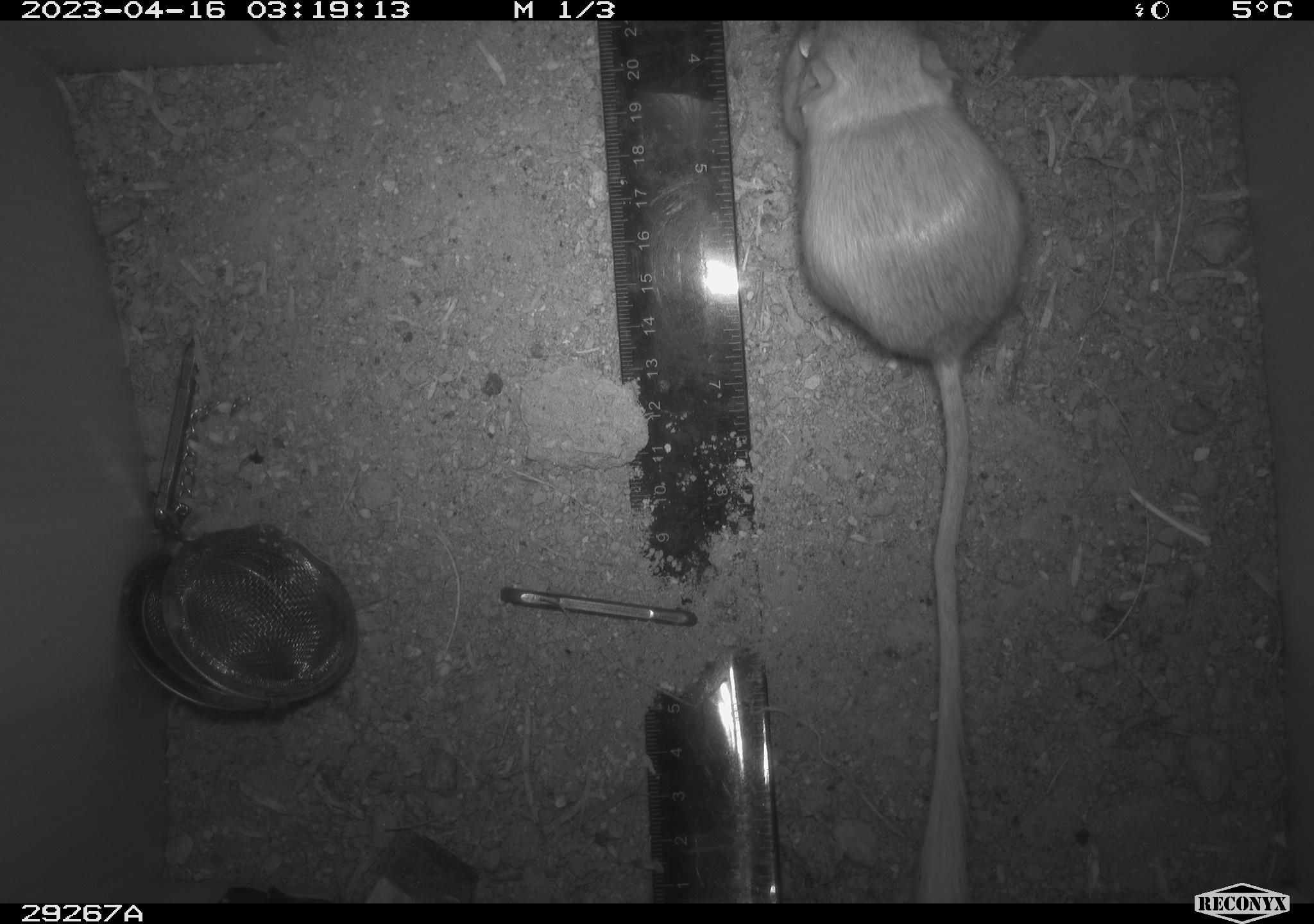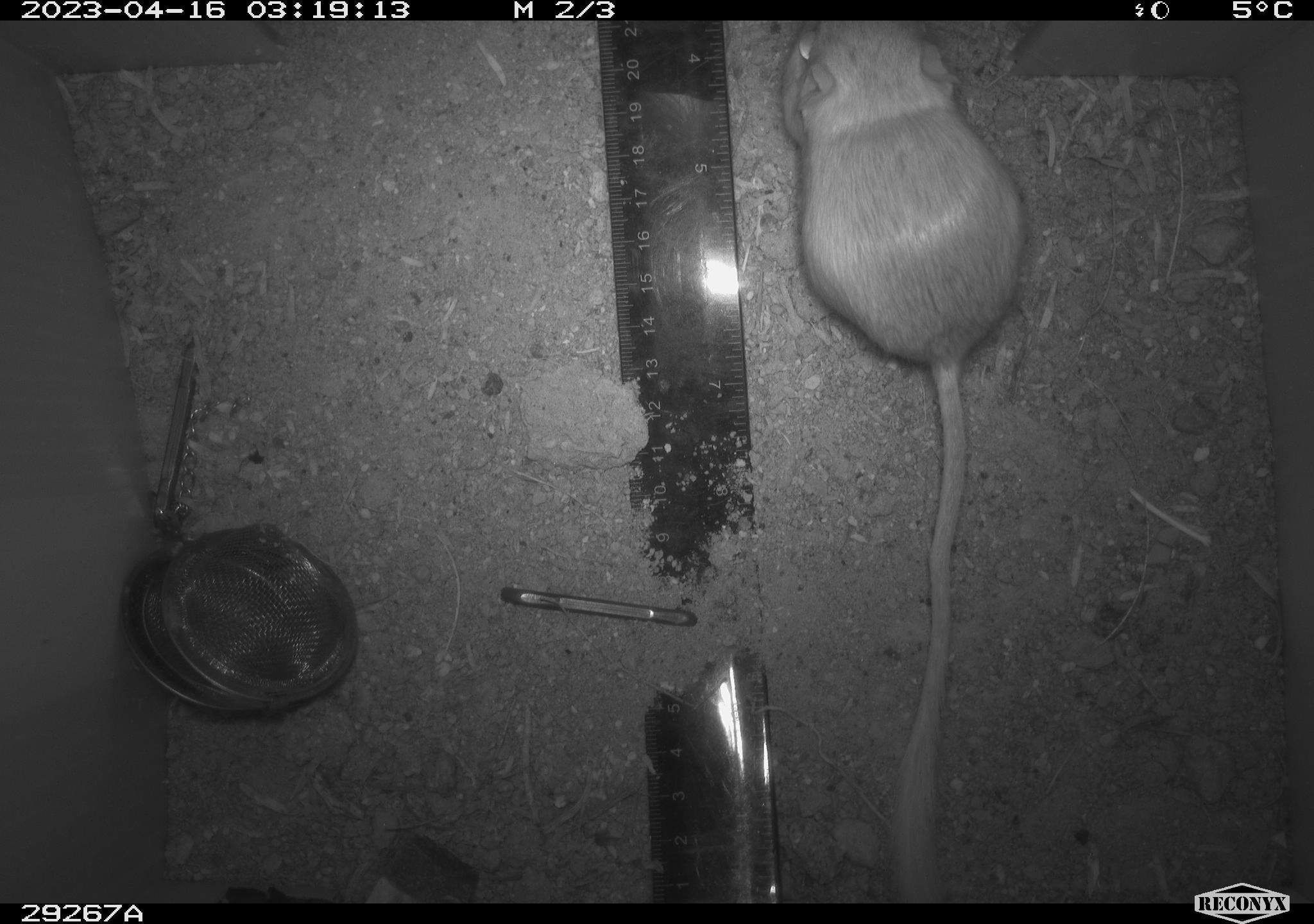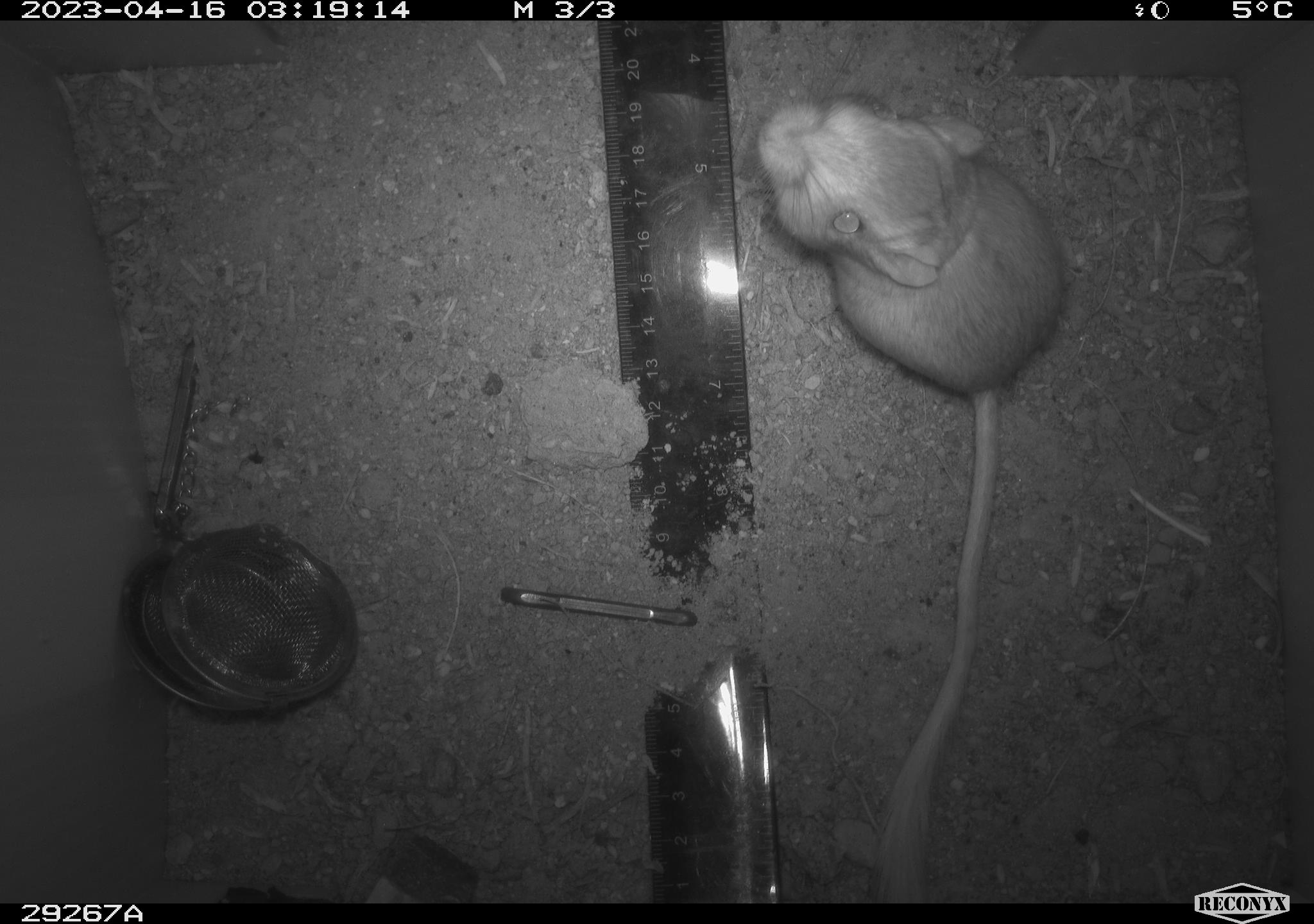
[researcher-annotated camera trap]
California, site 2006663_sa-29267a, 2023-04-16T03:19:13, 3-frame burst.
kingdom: Animalia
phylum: Chordata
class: Mammalia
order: Rodentia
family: Heteromyidae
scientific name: Heteromyidae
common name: kangaroo rats and pocket mice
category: heteromyidae family